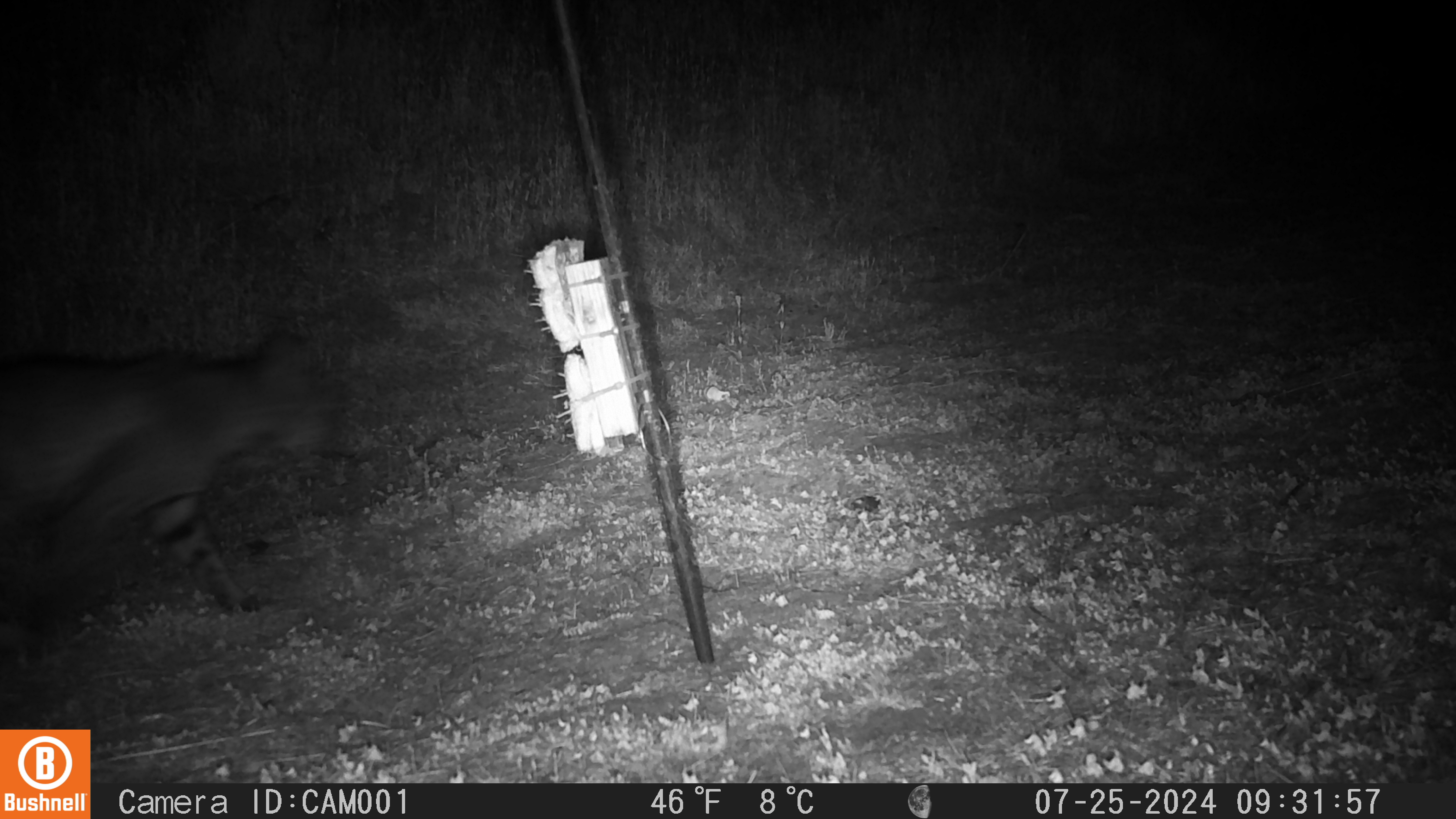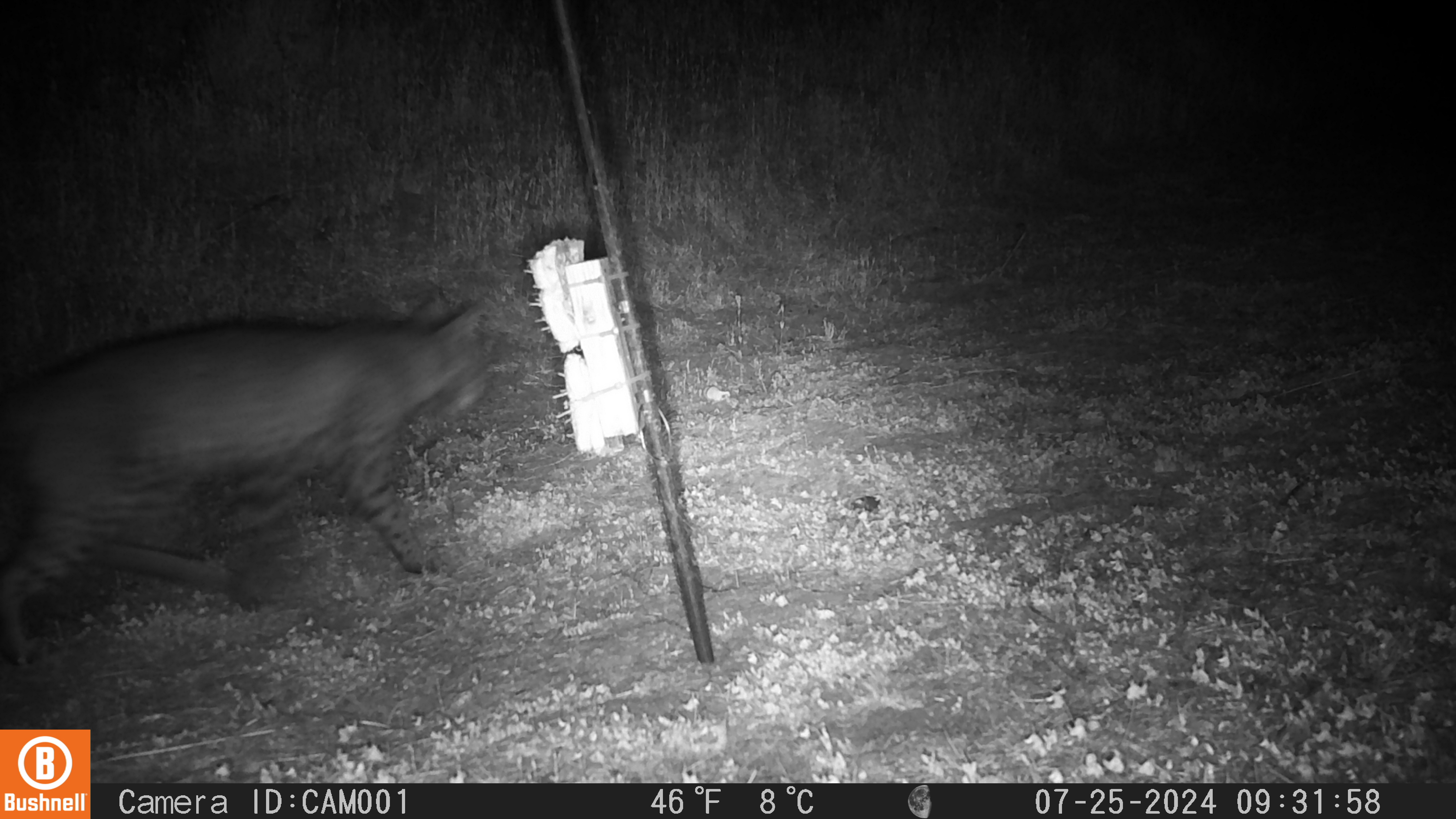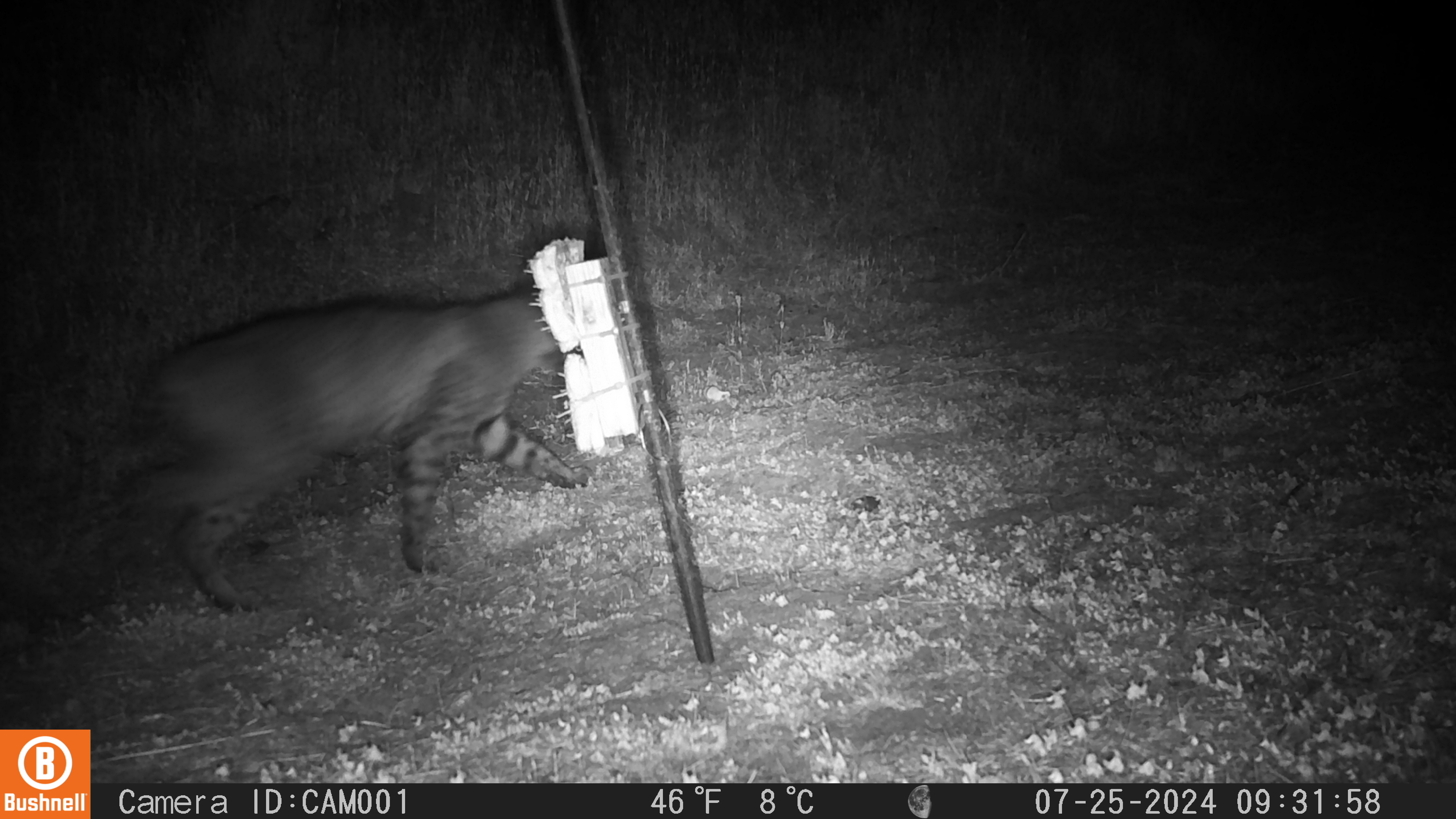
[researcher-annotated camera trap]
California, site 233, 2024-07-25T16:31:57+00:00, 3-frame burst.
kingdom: Animalia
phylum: Chordata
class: Mammalia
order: Carnivora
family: Felidae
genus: Lynx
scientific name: Lynx rufus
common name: bobcat